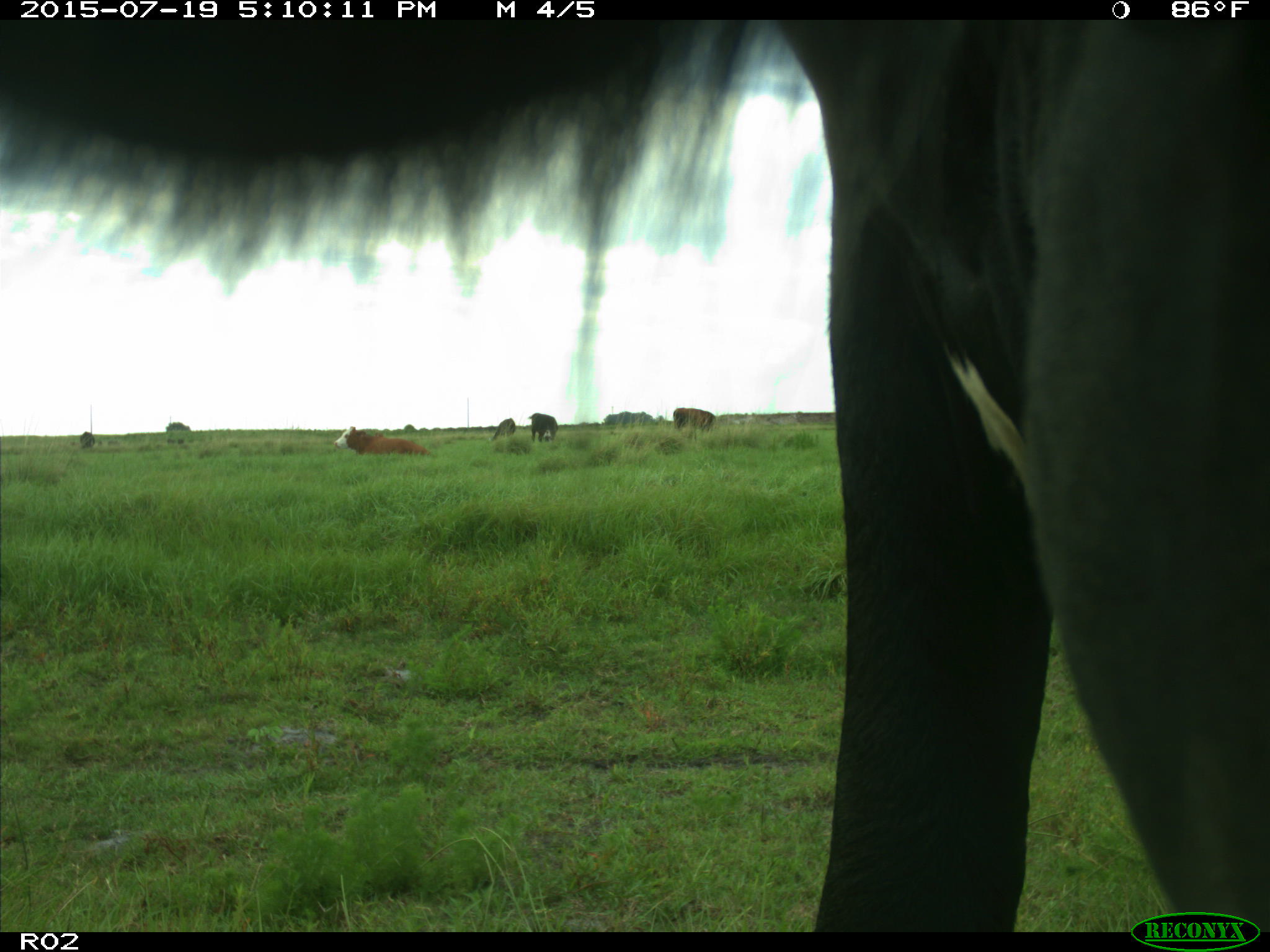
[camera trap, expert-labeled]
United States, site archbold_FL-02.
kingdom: Animalia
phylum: Chordata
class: Mammalia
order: Artiodactyla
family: Bovidae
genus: Bos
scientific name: Bos taurus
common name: domestic cow